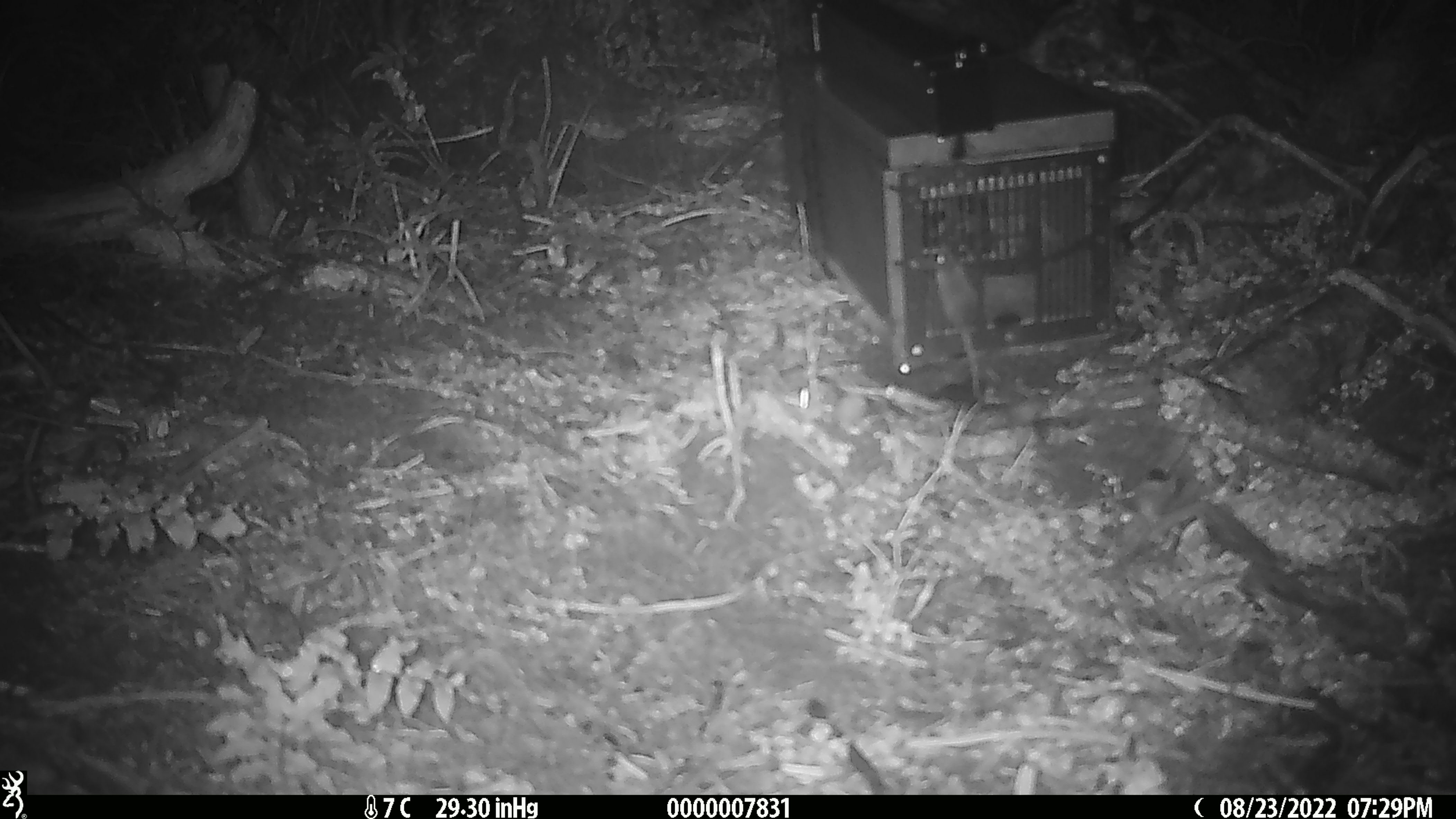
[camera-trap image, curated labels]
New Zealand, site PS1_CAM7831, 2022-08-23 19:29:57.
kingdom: Animalia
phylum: Chordata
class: Mammalia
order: Rodentia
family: Muridae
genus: Mus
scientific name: Mus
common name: mouse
Mouse (Mus).